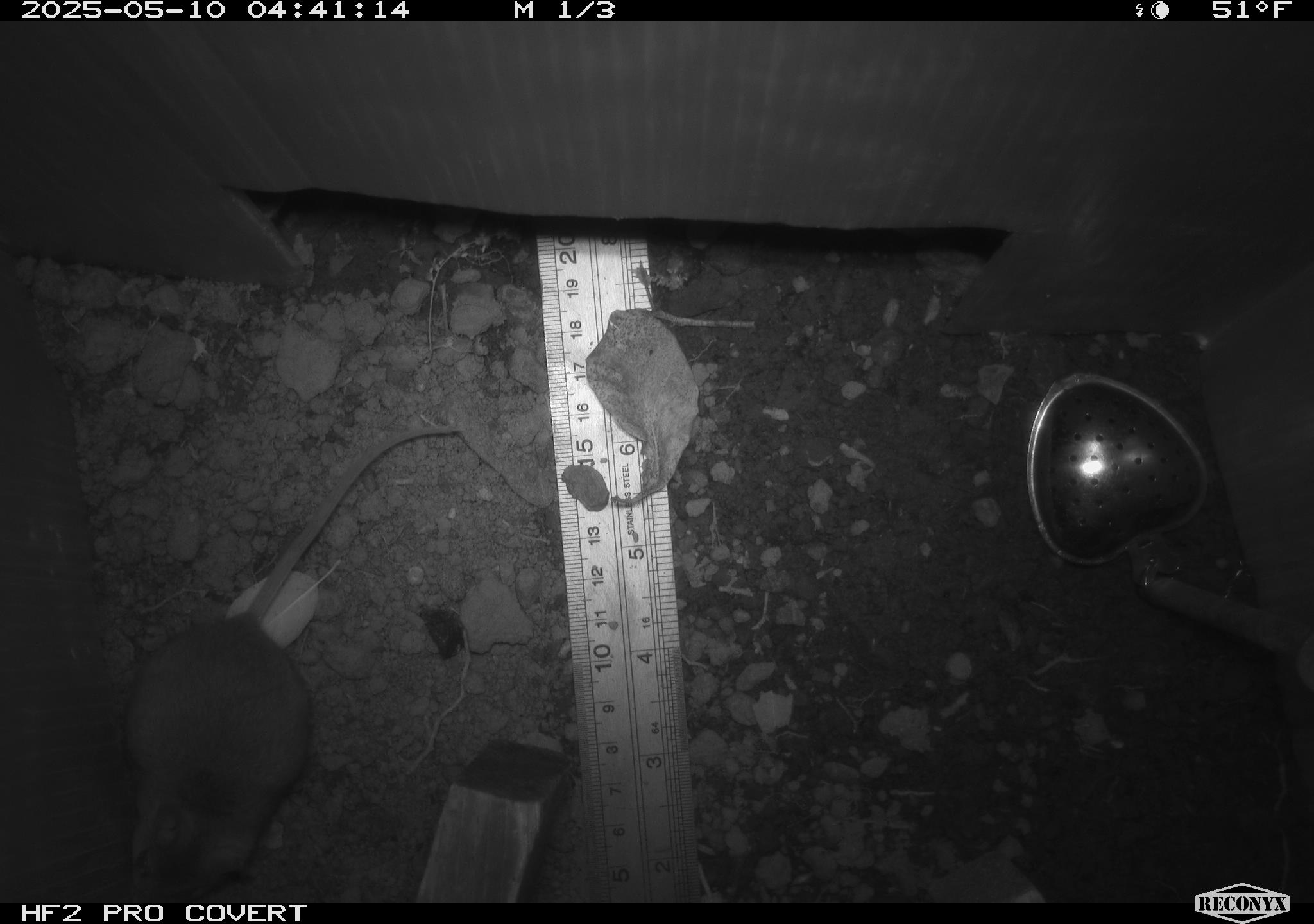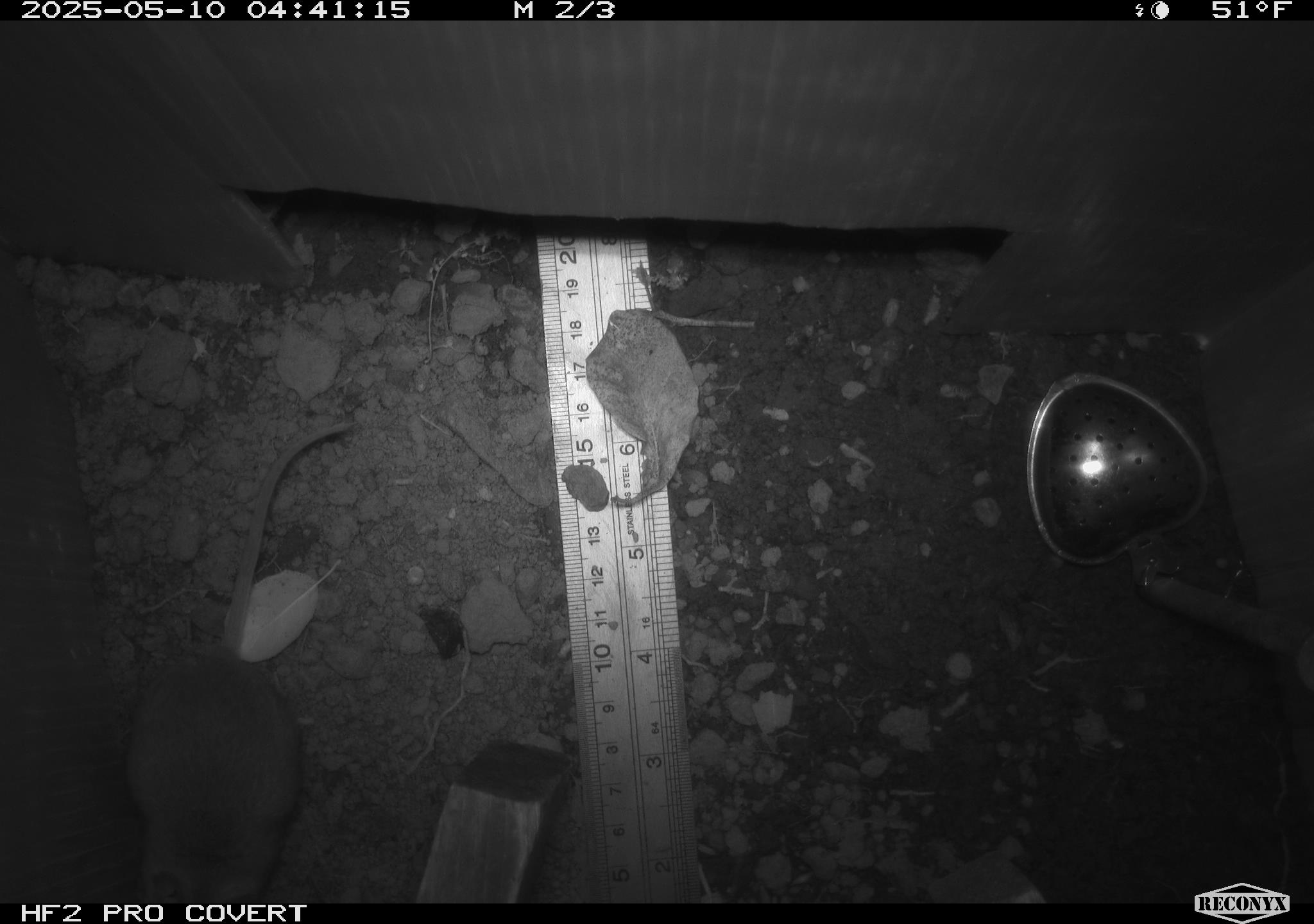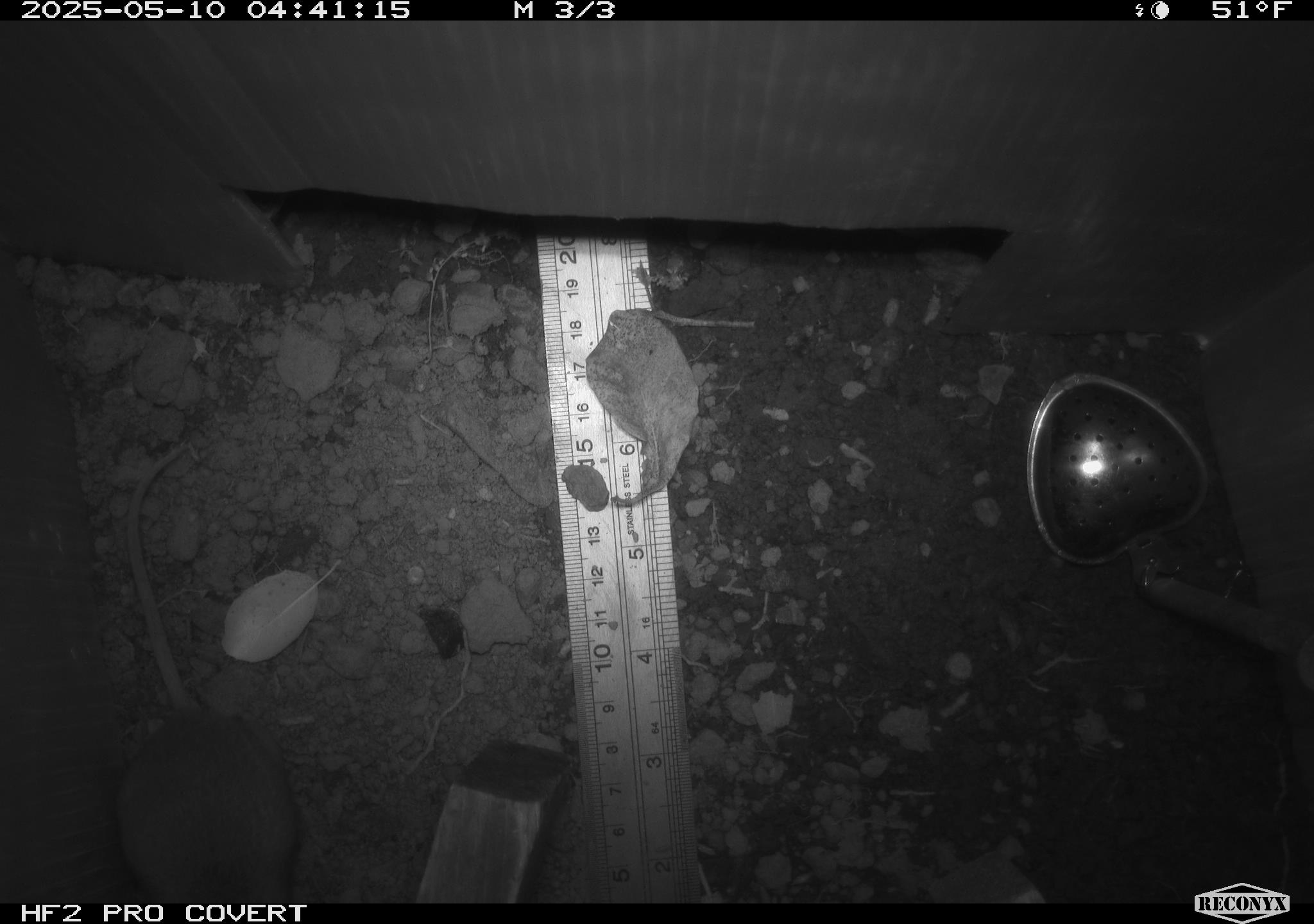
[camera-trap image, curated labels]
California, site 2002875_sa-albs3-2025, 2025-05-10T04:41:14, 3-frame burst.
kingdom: Animalia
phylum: Chordata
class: Mammalia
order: Rodentia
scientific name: Rodentia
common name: mouse species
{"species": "mouse species (Rodentia)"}